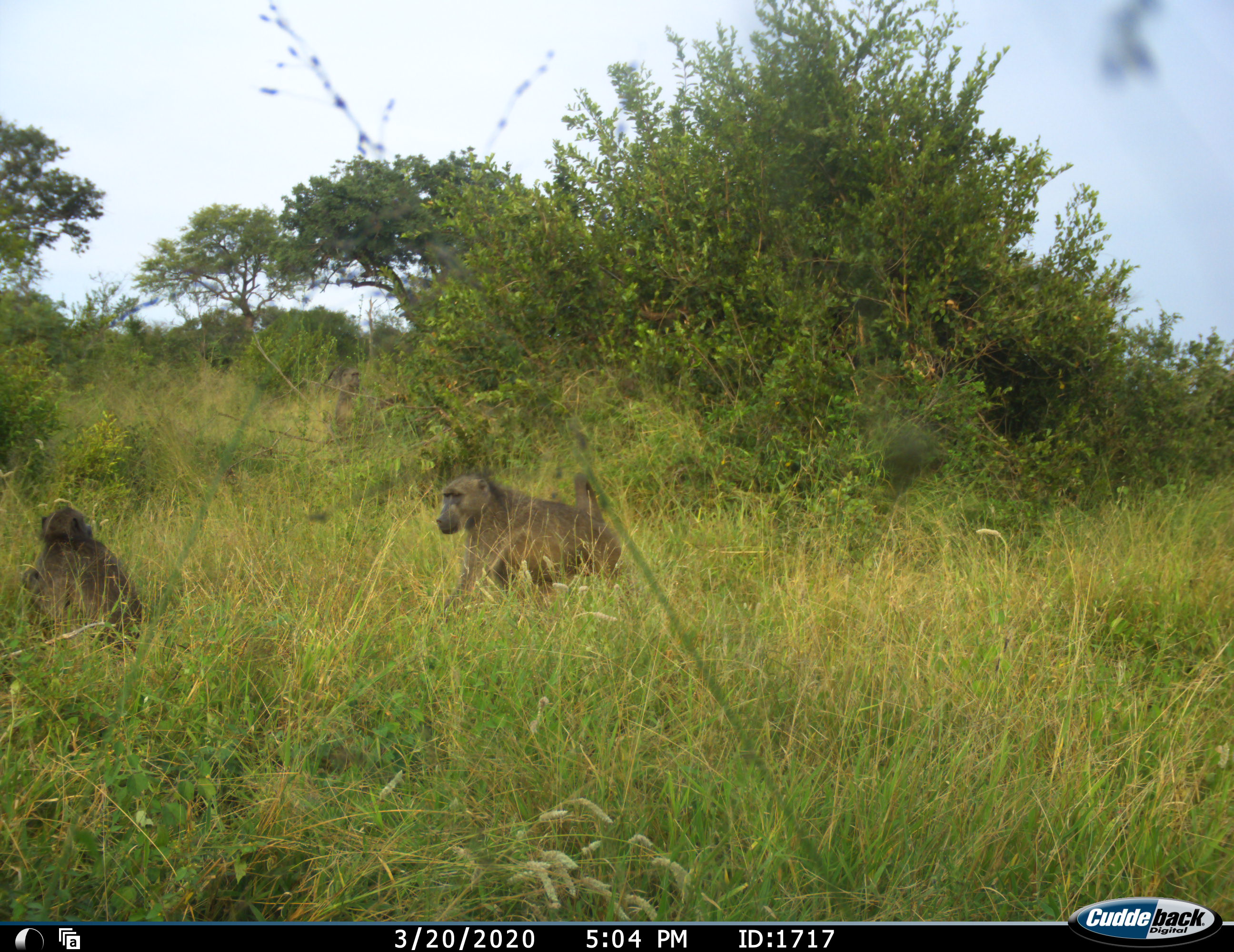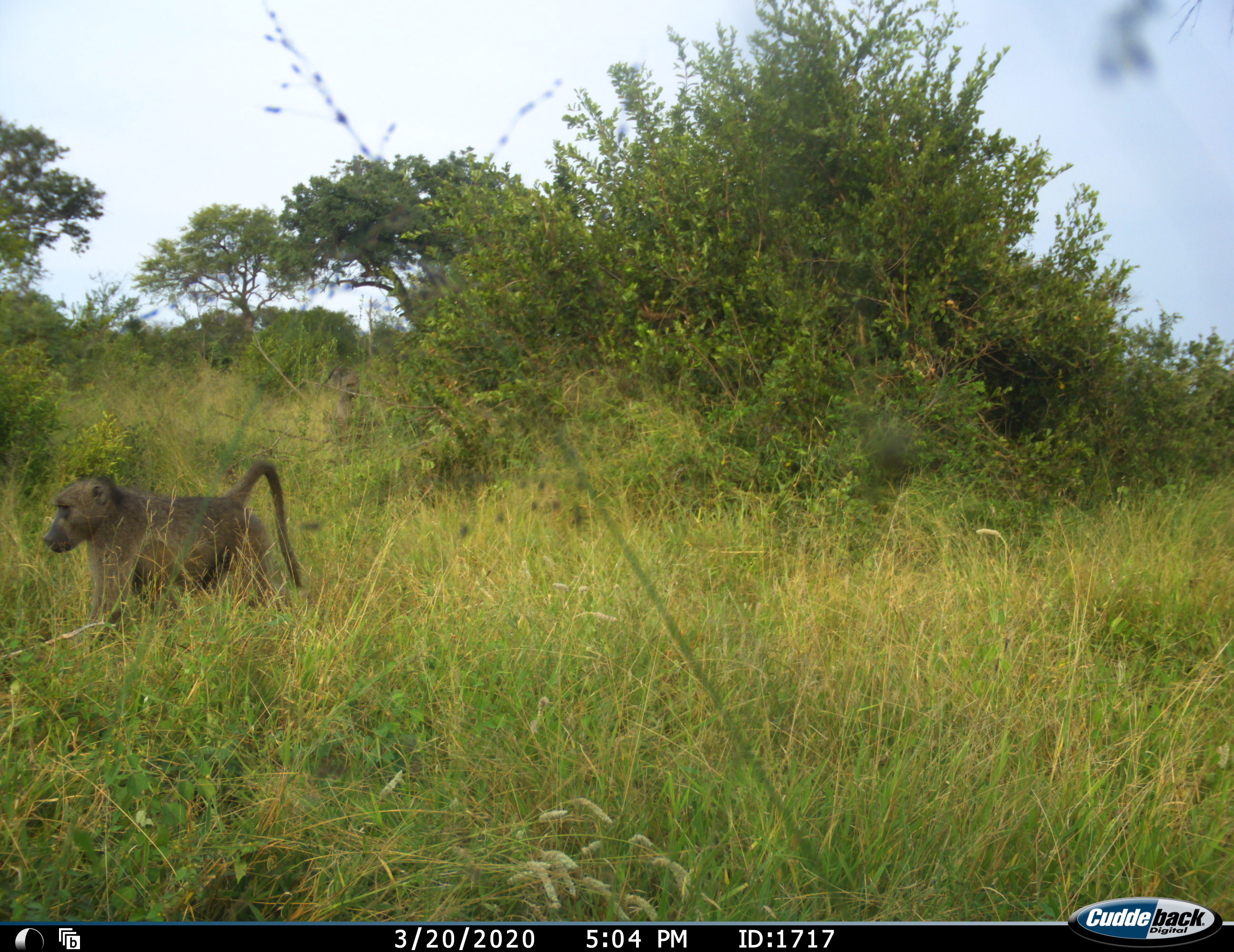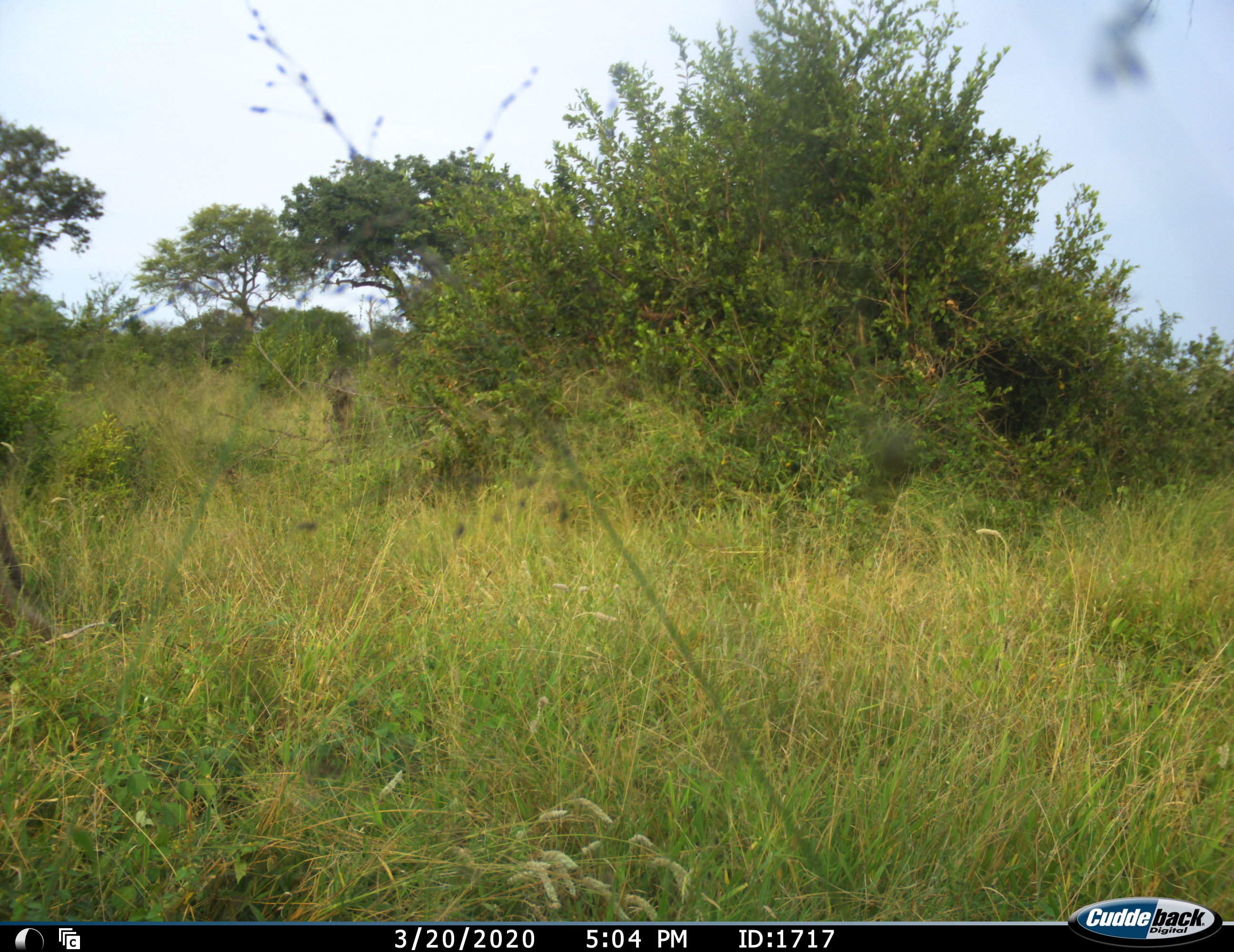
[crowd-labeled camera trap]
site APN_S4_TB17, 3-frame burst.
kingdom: Animalia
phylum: Chordata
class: Mammalia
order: Primates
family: Cercopithecidae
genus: Papio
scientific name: Papio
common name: baboon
Baboon (Papio), count 3. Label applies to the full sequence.